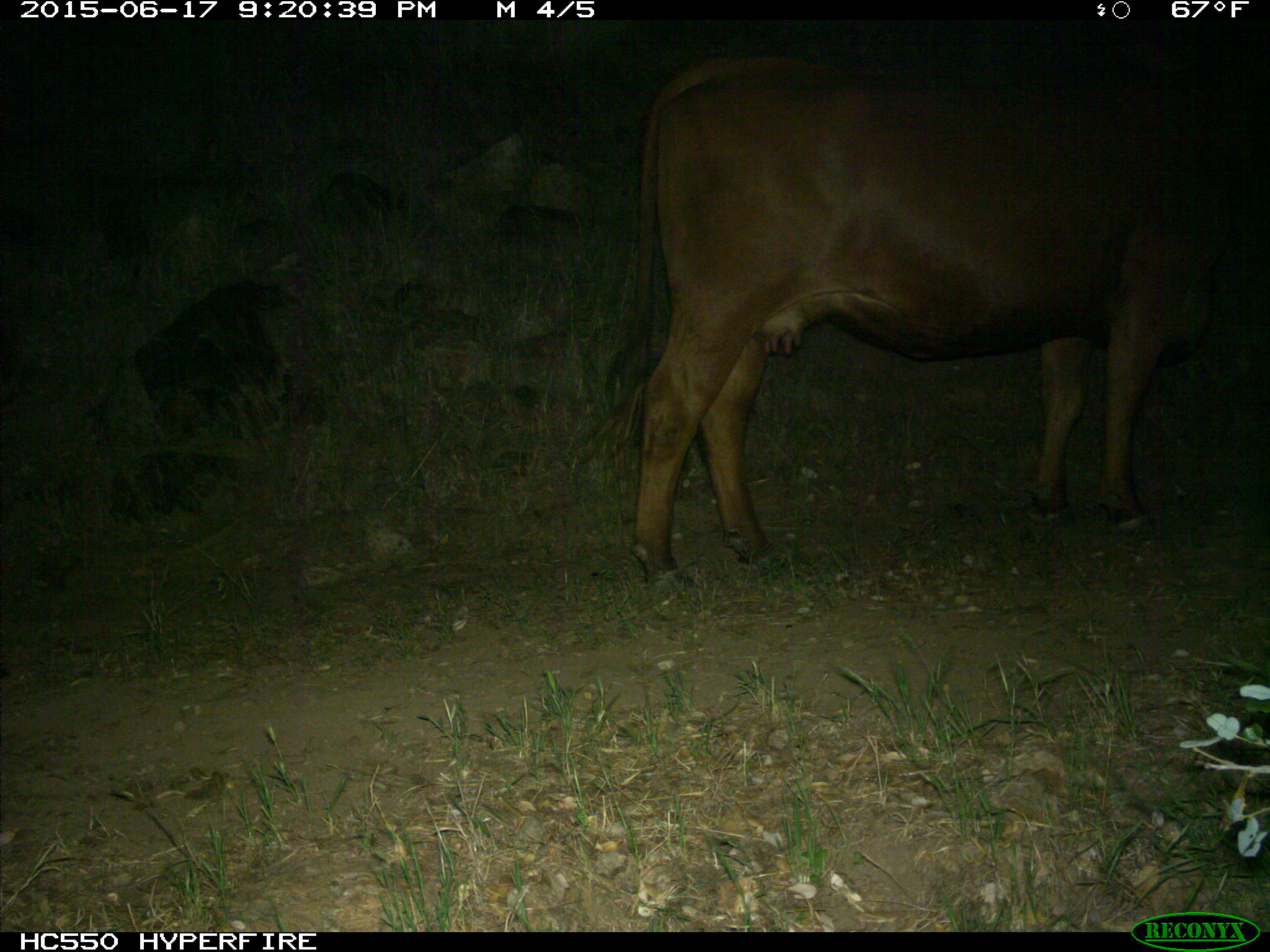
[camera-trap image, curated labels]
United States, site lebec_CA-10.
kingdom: Animalia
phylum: Chordata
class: Mammalia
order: Artiodactyla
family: Bovidae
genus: Bos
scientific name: Bos taurus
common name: domestic cow